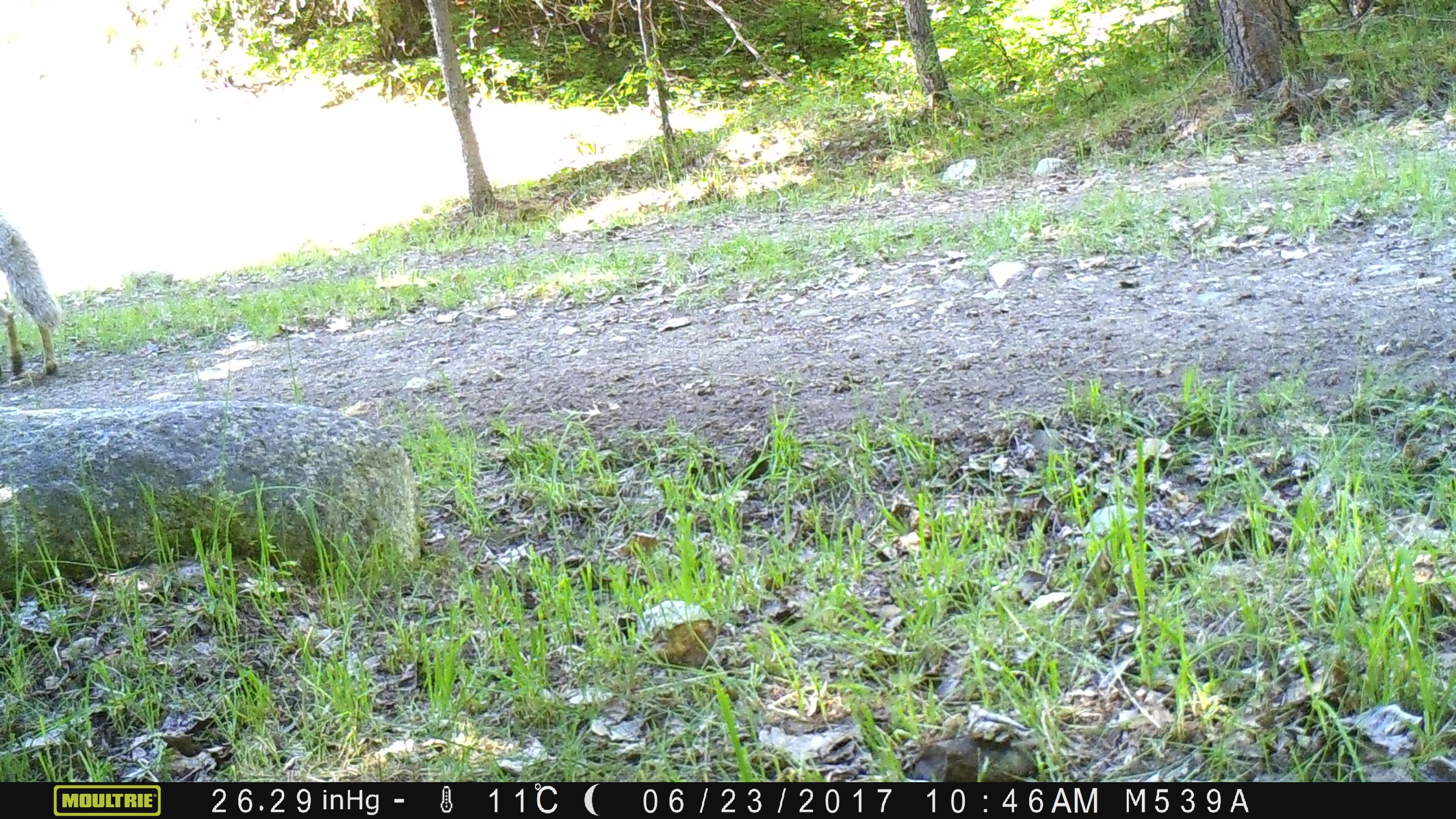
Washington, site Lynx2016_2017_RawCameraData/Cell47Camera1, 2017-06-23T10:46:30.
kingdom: Animalia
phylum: Chordata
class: Mammalia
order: Carnivora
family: Canidae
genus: Canis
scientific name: Canis latrans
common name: coyote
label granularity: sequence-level